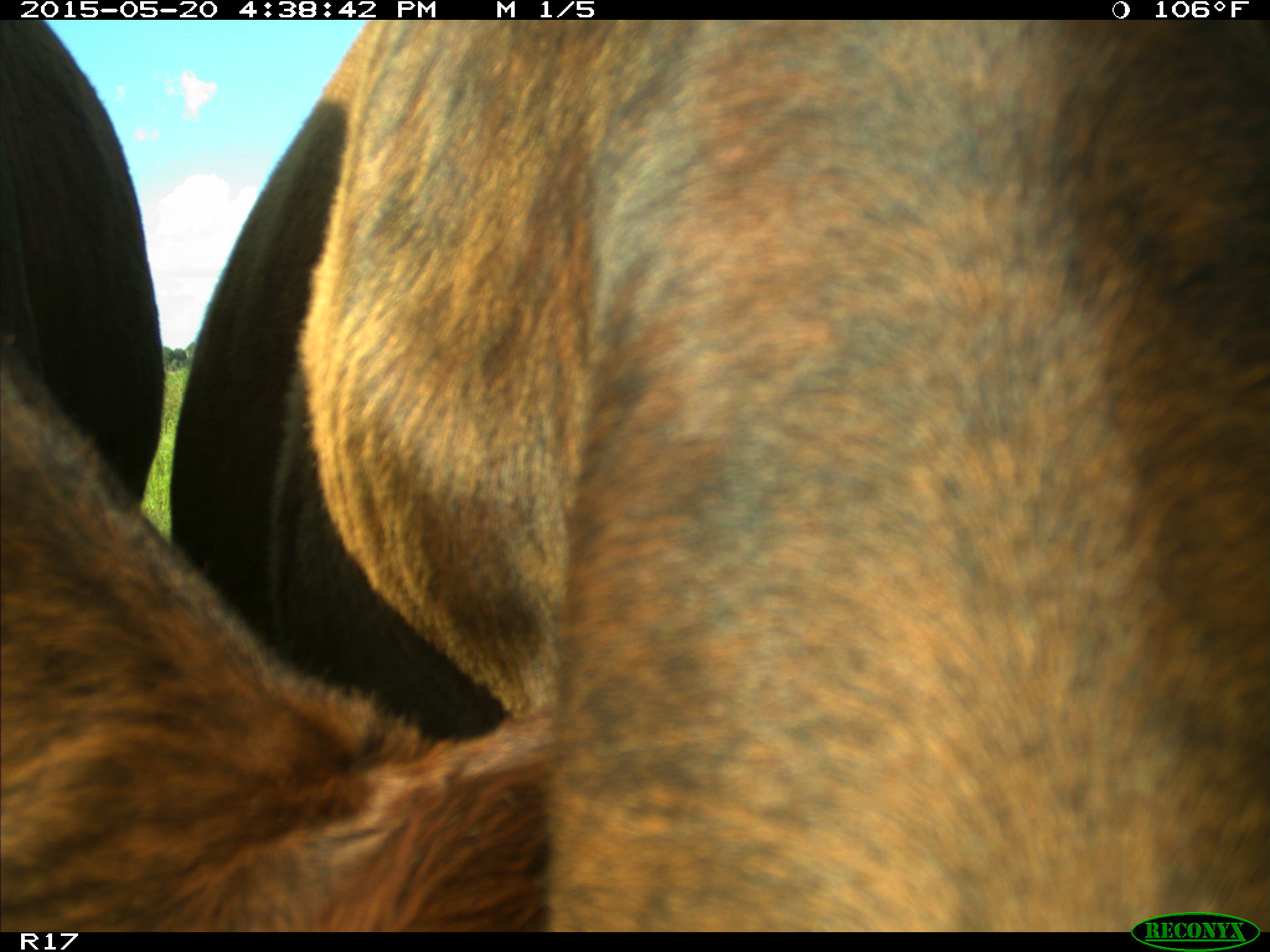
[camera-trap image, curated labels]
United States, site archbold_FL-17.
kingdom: Animalia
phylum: Chordata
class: Mammalia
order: Artiodactyla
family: Bovidae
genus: Bos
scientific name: Bos taurus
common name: domestic cow